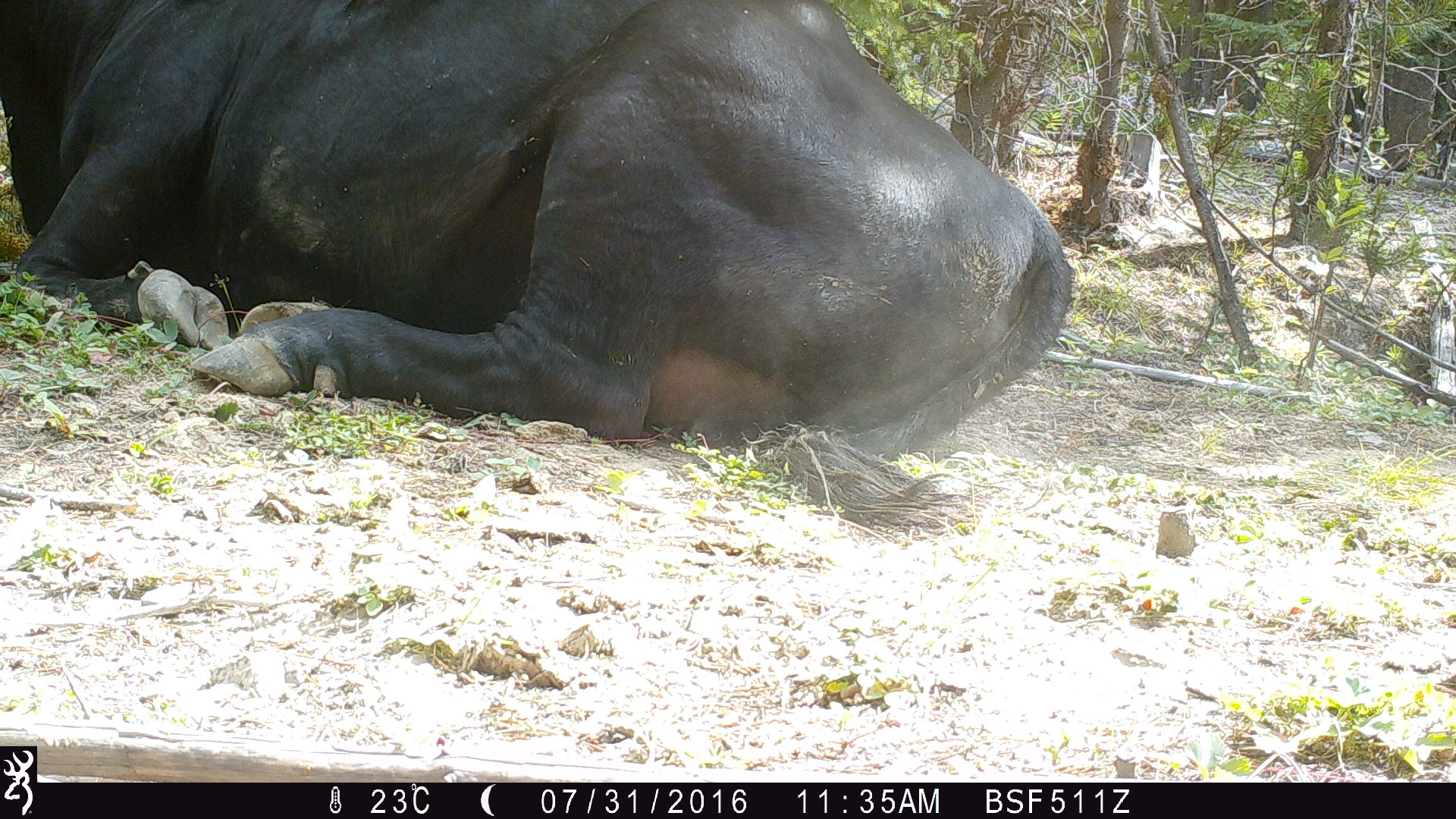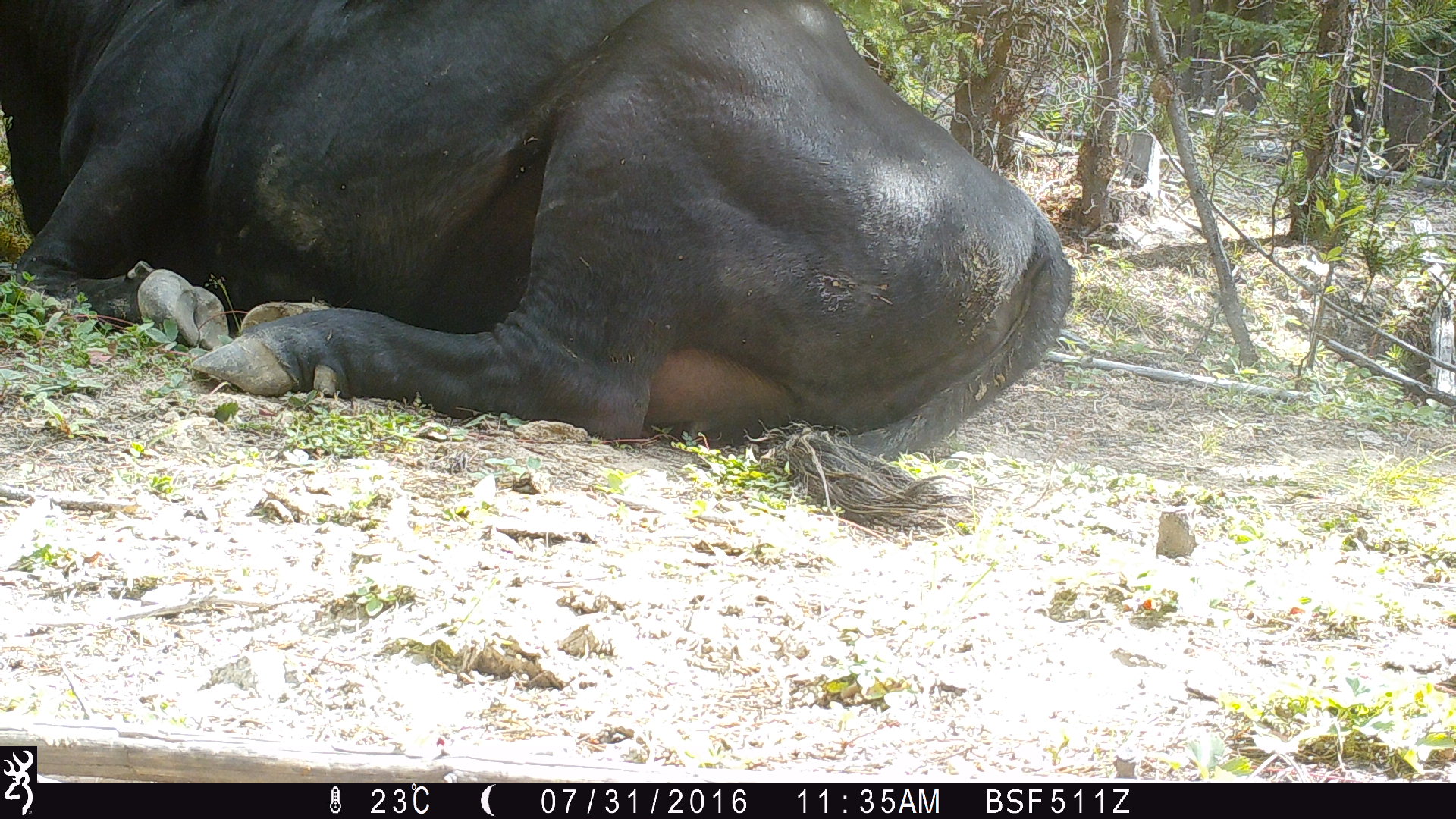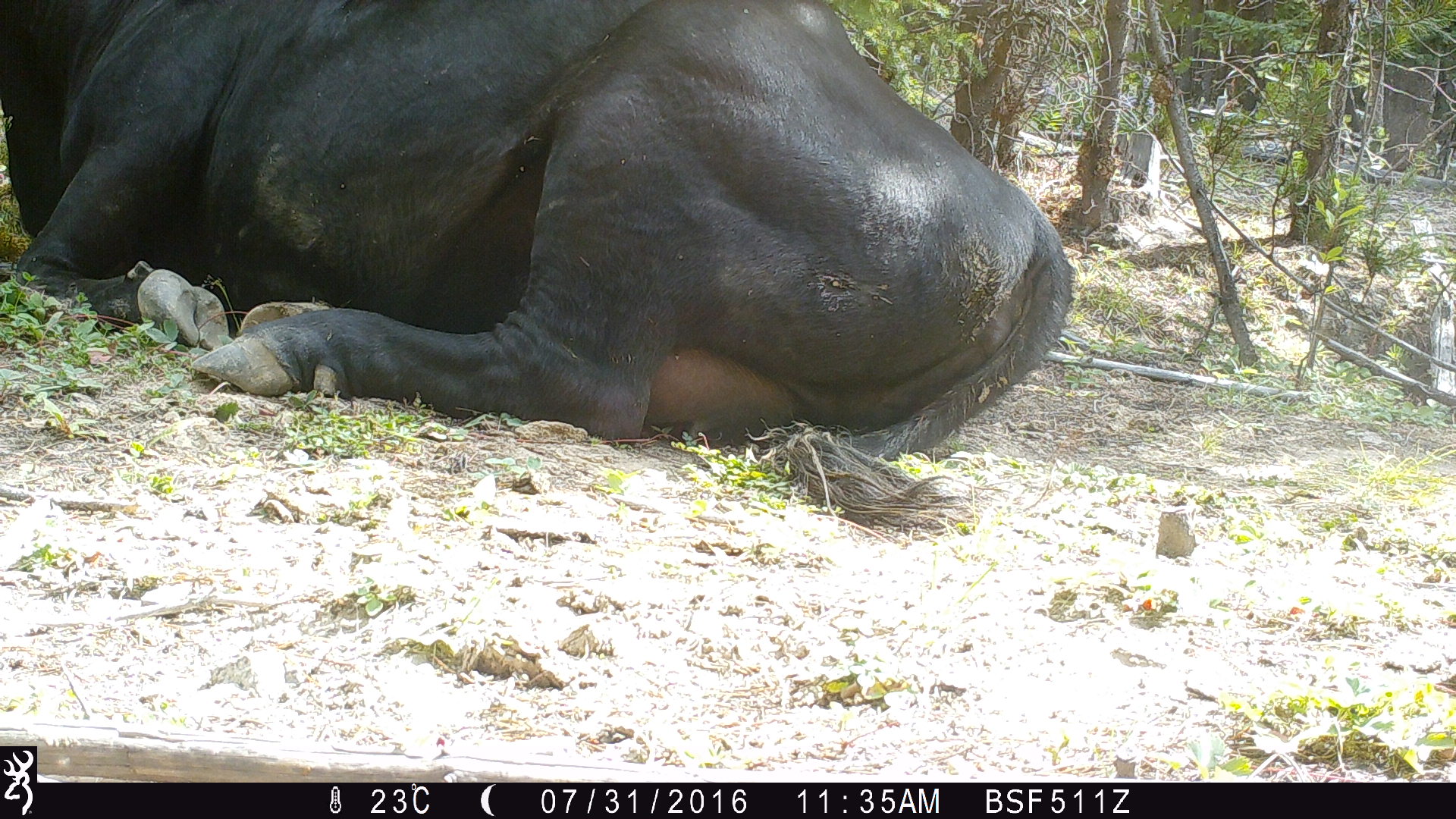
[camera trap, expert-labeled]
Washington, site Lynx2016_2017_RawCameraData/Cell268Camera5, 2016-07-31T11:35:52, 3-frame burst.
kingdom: Animalia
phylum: Chordata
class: Mammalia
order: Artiodactyla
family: Bovidae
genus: Bos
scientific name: Bos taurus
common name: domestic cattle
Domestic cattle (Bos taurus). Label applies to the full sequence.